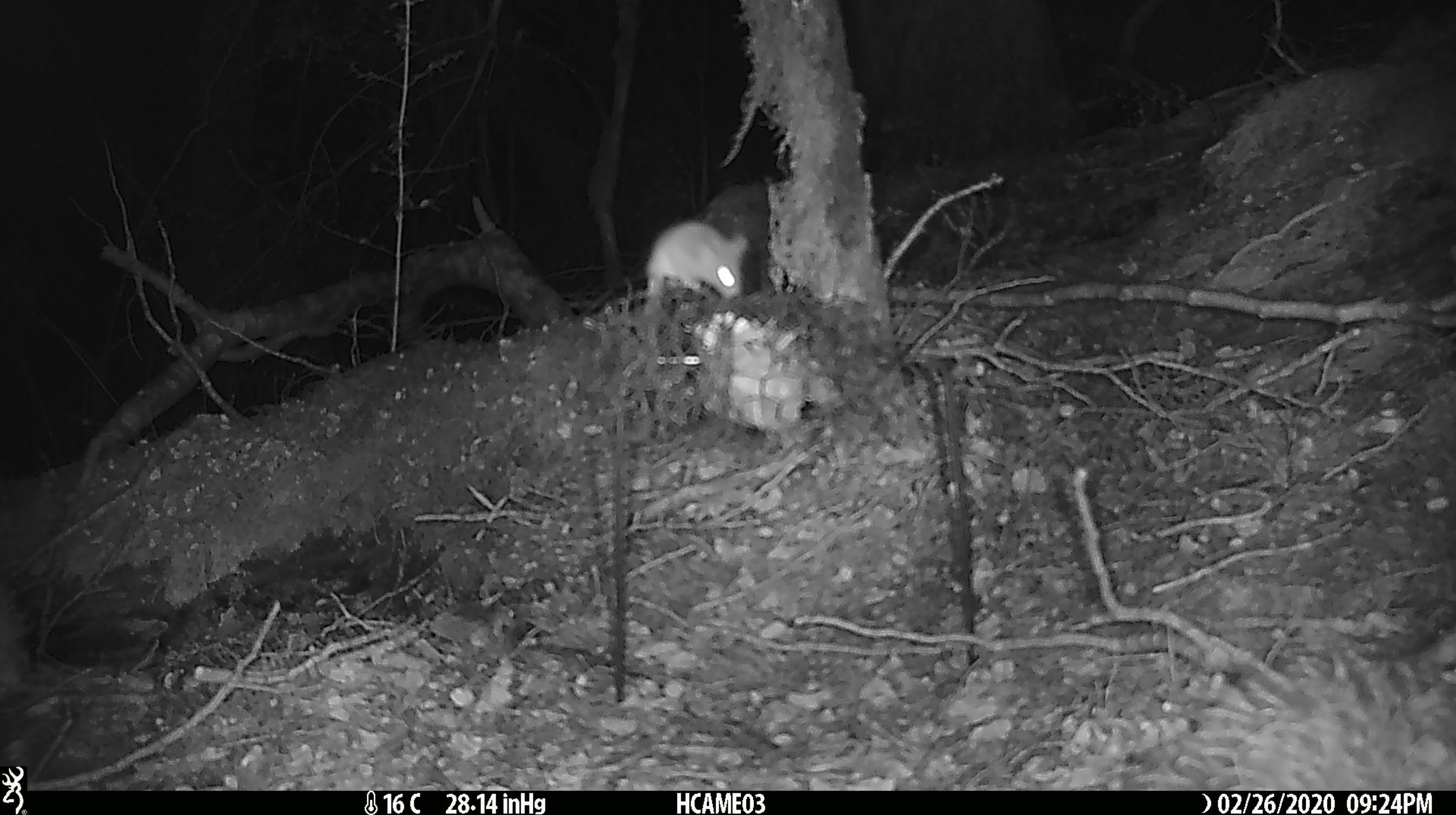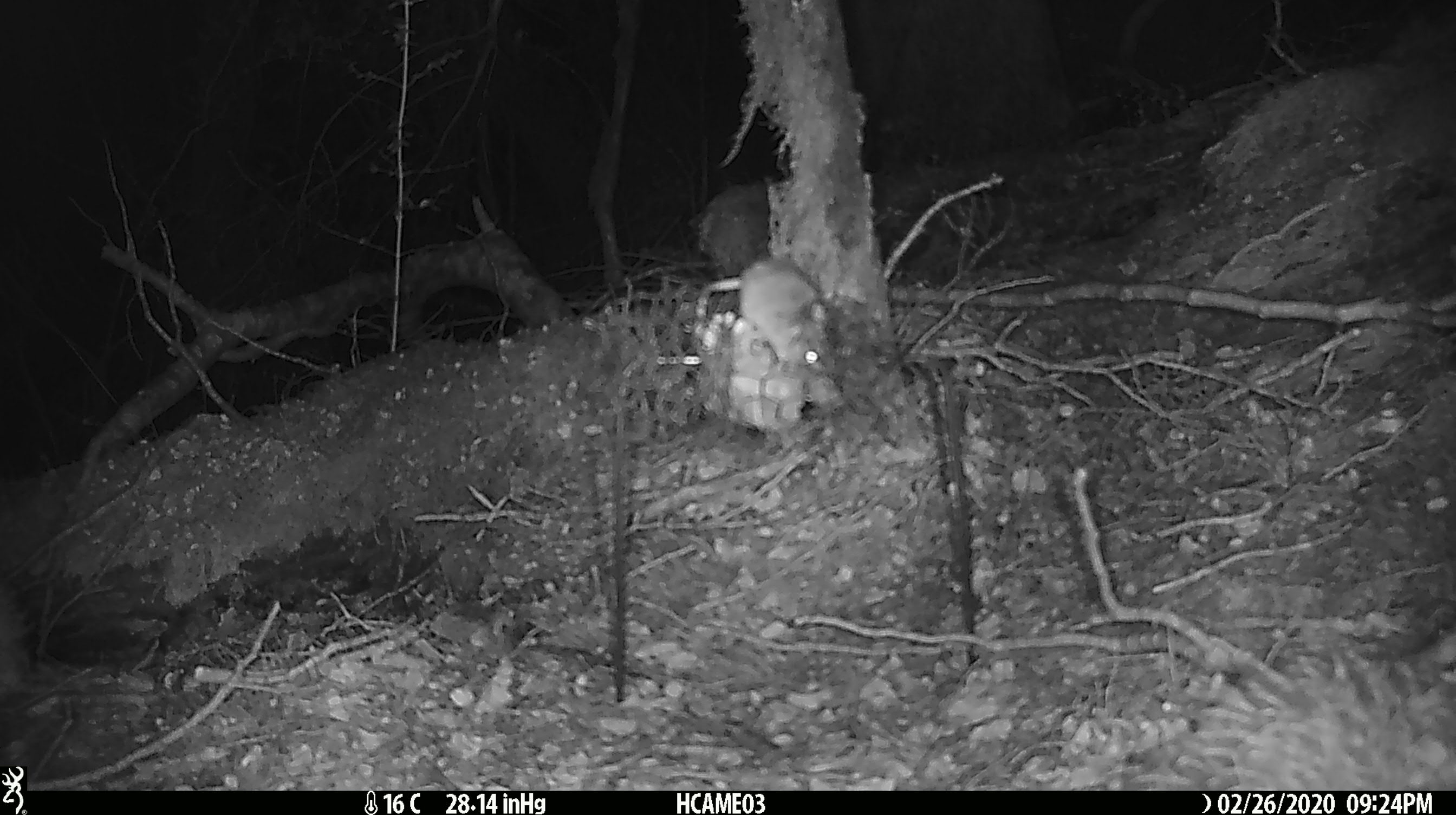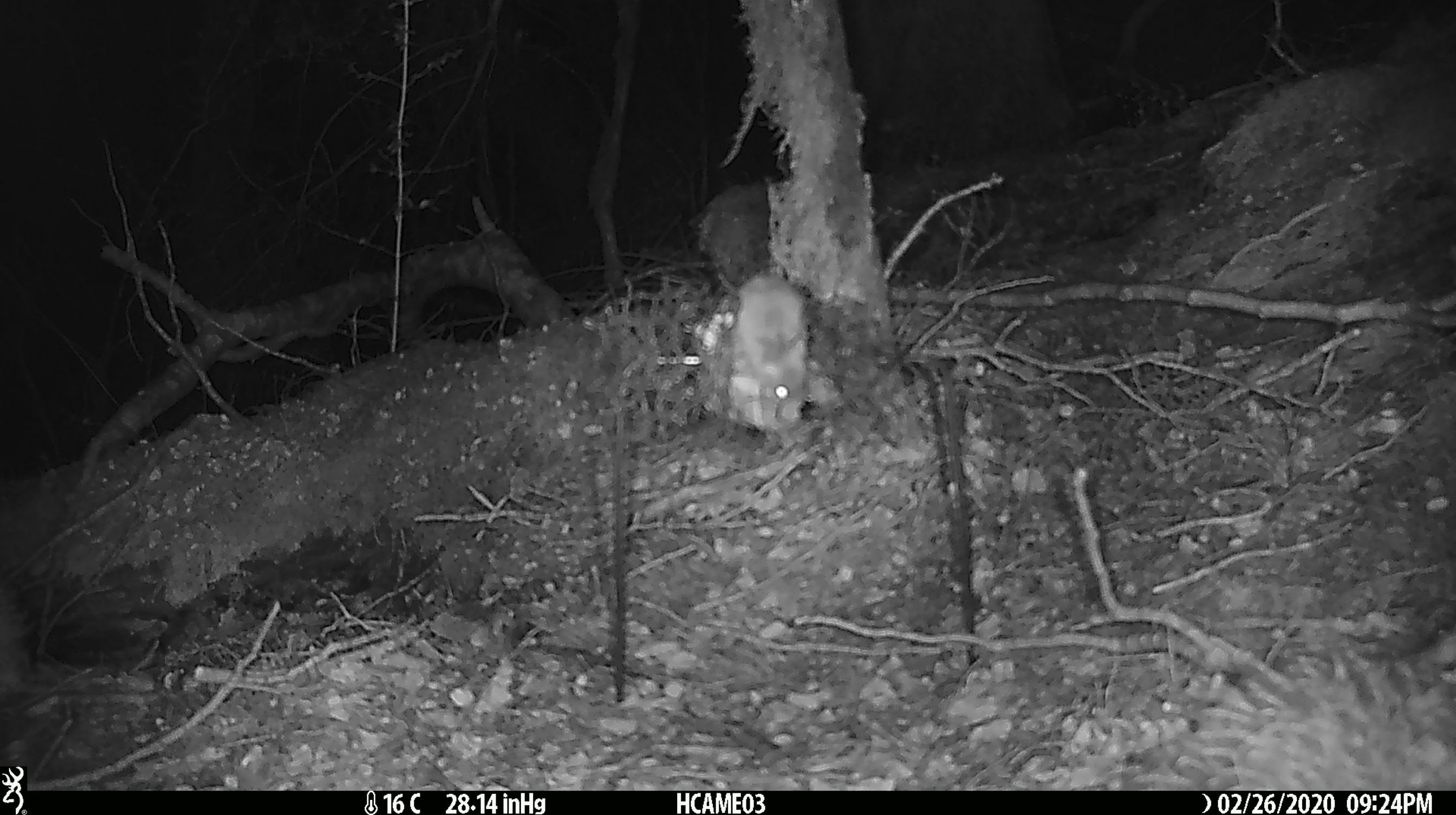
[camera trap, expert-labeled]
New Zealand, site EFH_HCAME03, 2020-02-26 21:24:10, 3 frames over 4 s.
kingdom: Animalia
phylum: Chordata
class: Mammalia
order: Rodentia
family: Muridae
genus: Mus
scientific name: Mus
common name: mouse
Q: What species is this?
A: Mouse (Mus).